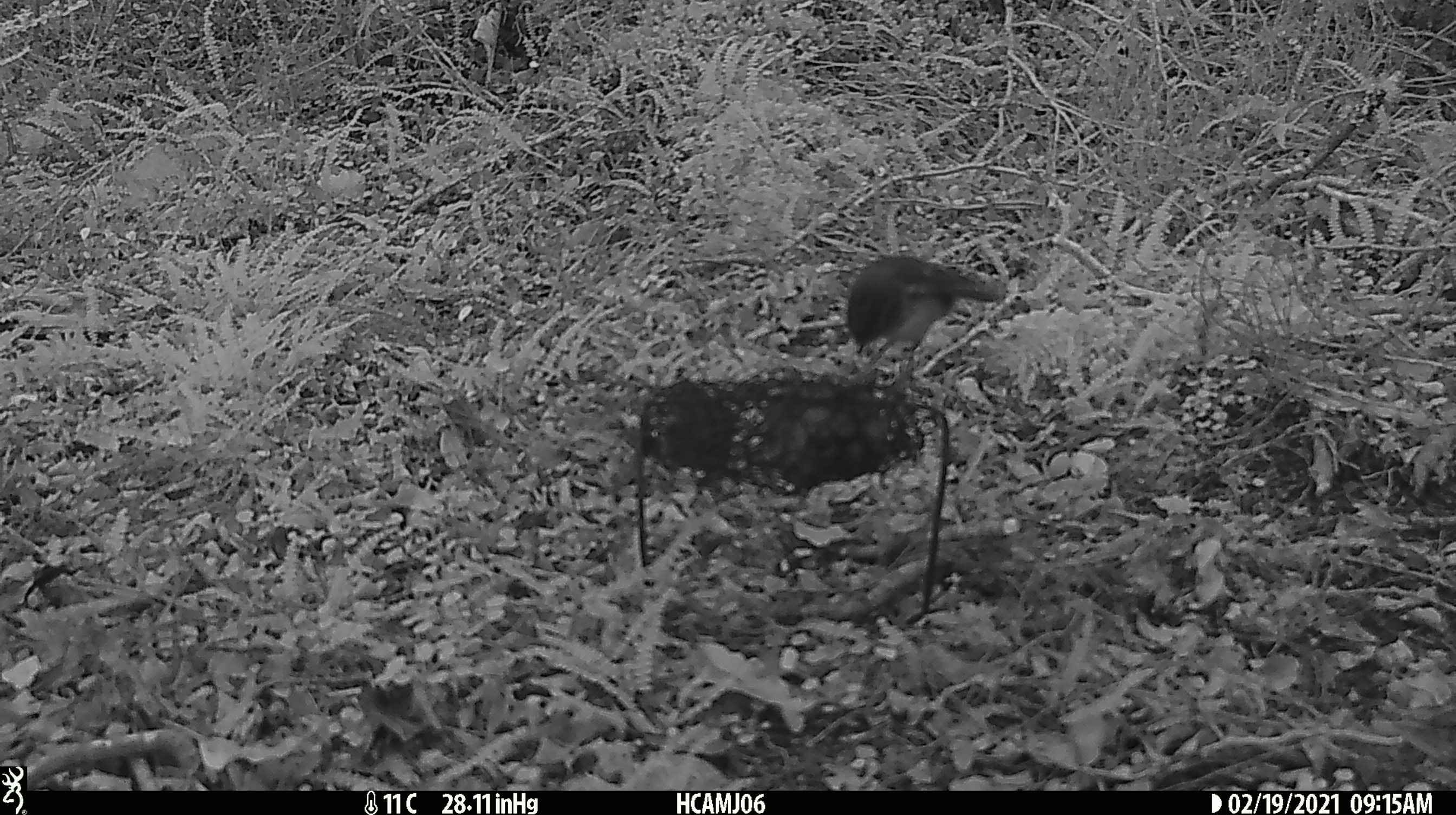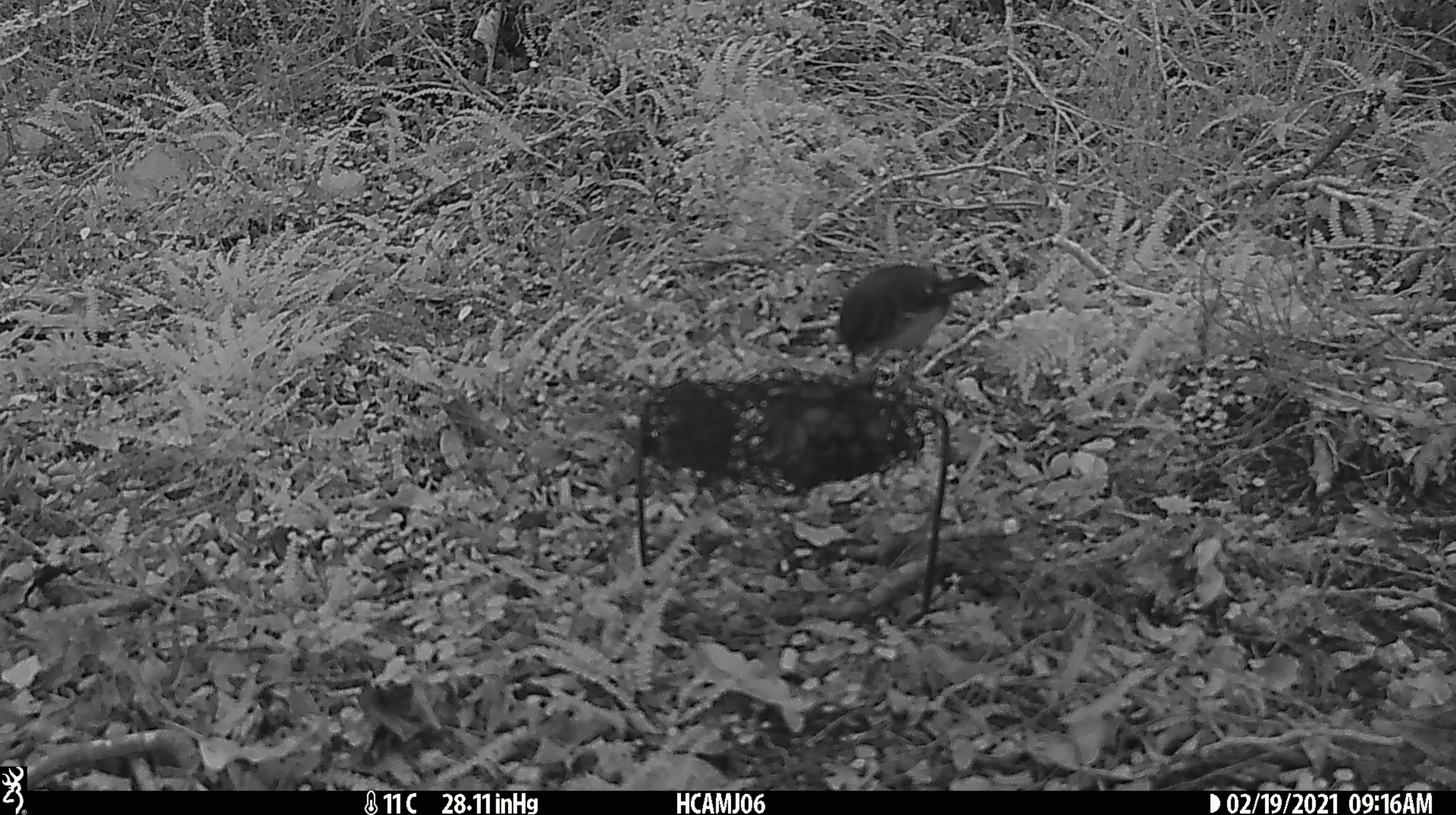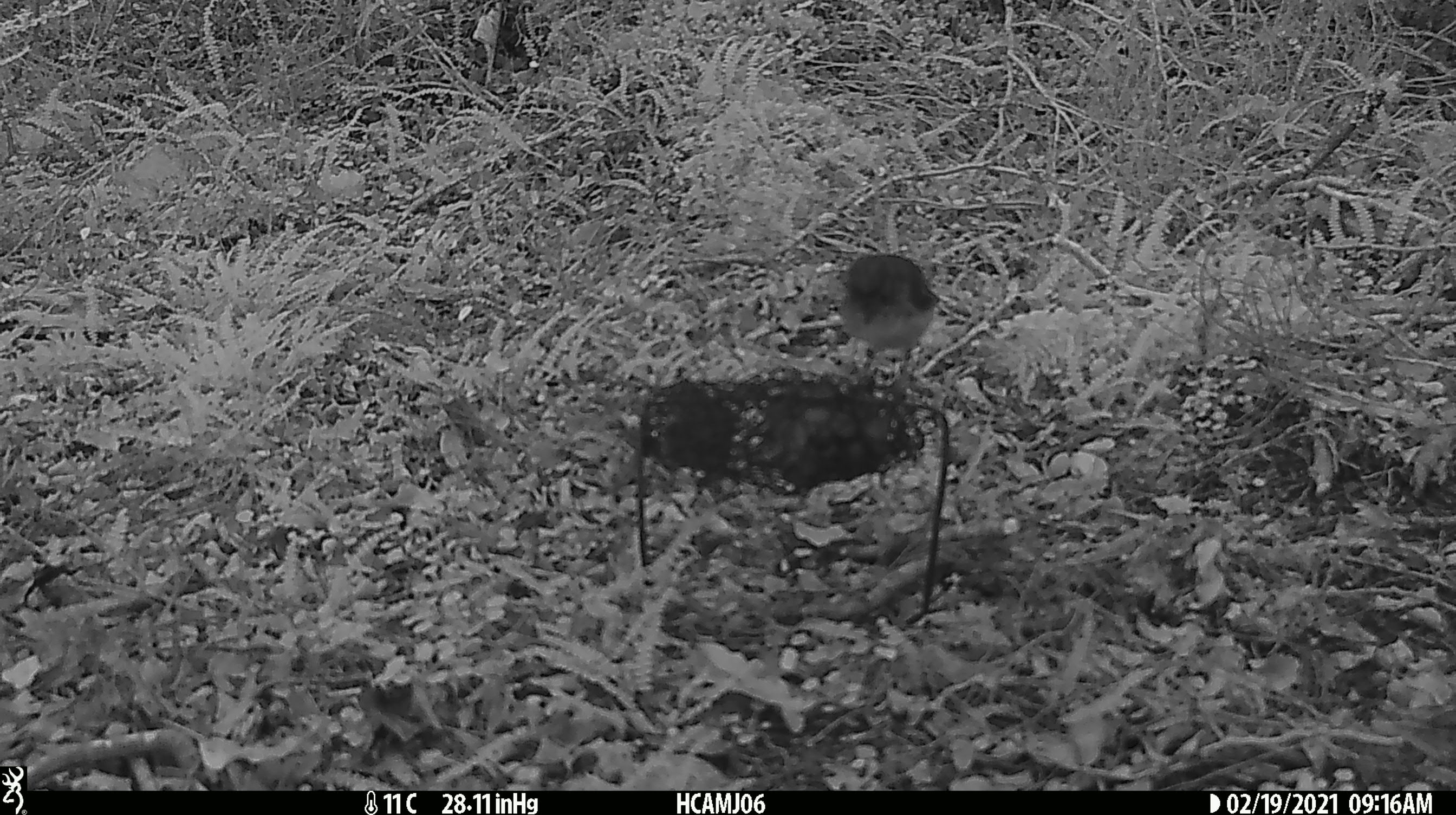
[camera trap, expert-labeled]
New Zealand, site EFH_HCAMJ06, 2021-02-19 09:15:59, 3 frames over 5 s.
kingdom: Animalia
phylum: Chordata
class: Aves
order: Passeriformes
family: Petroicidae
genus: Petroica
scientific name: Petroica macrocephala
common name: tomtit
Tomtit (Petroica macrocephala).